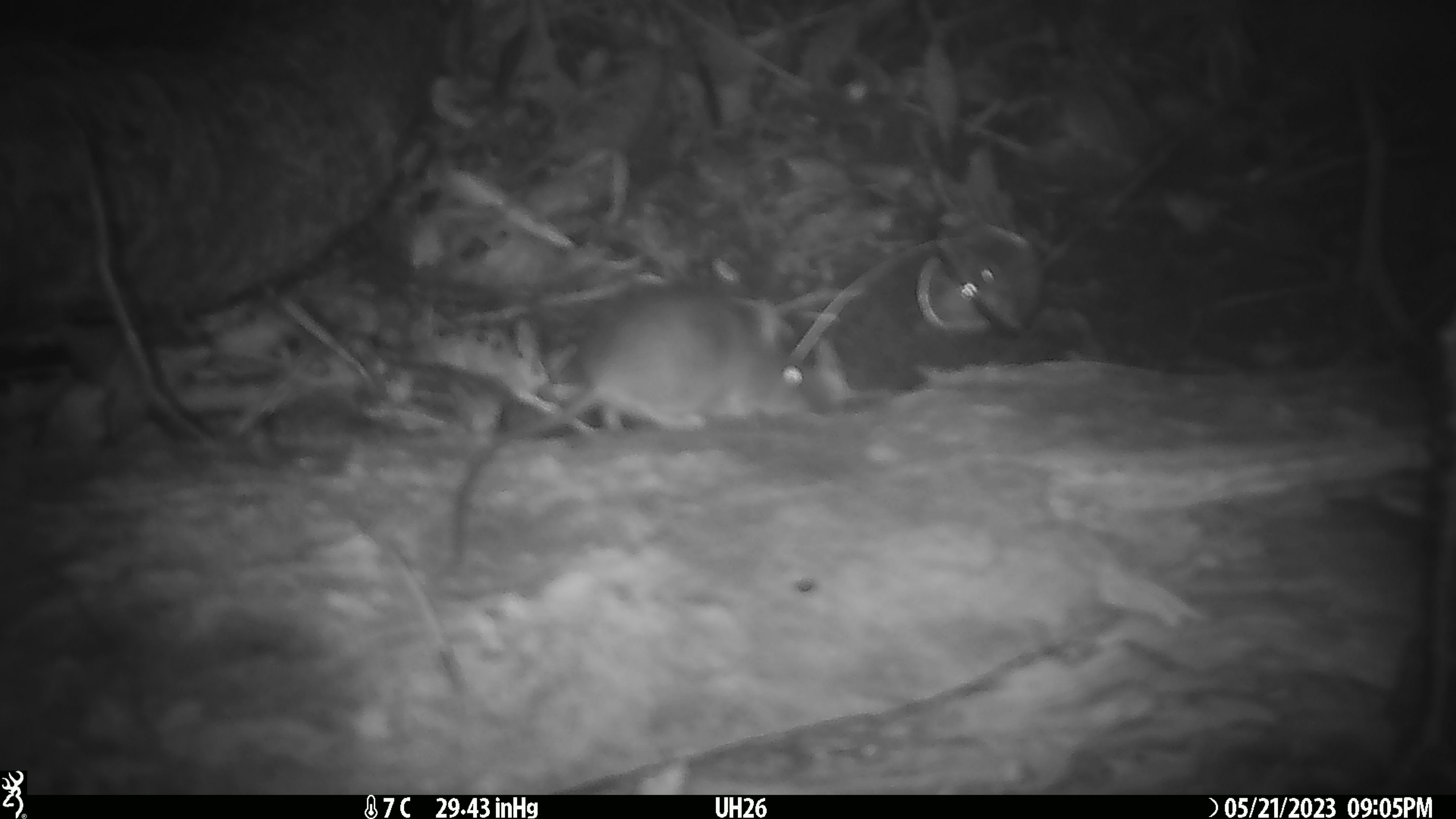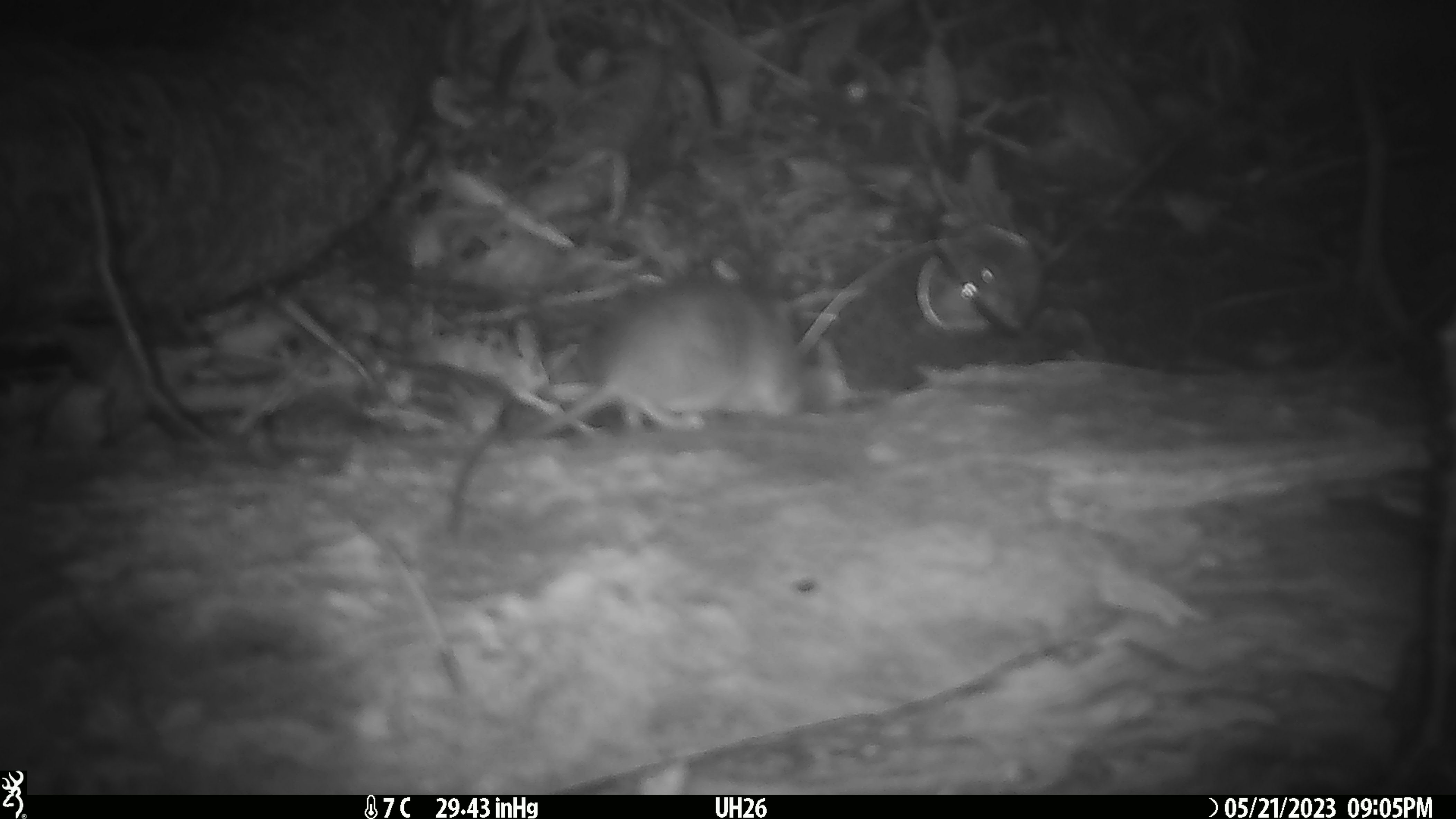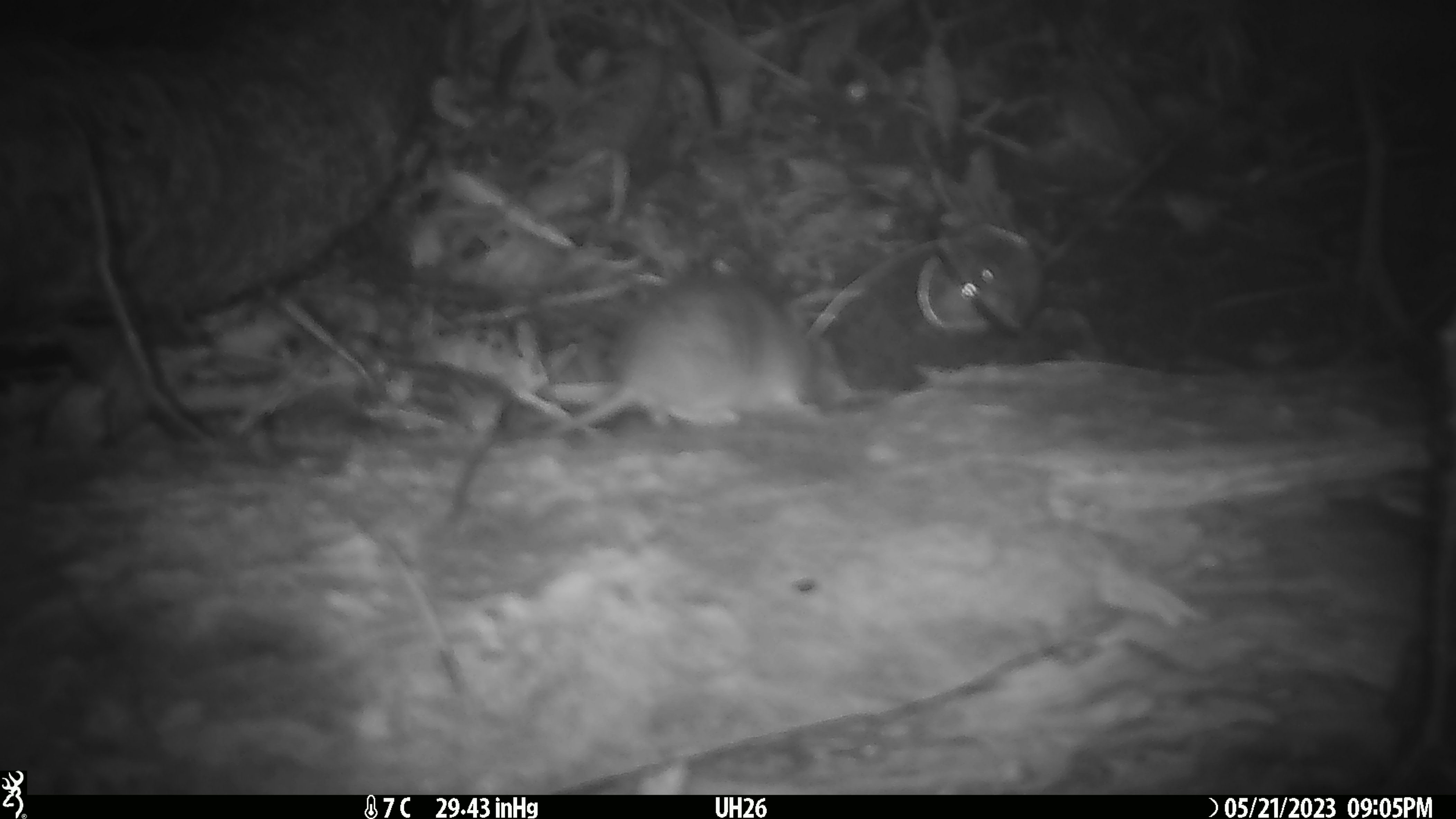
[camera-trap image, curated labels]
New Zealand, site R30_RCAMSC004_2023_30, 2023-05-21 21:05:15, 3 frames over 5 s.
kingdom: Animalia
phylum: Chordata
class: Mammalia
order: Rodentia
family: Muridae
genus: Mus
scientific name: Mus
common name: mouse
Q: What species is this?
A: Mouse (Mus).